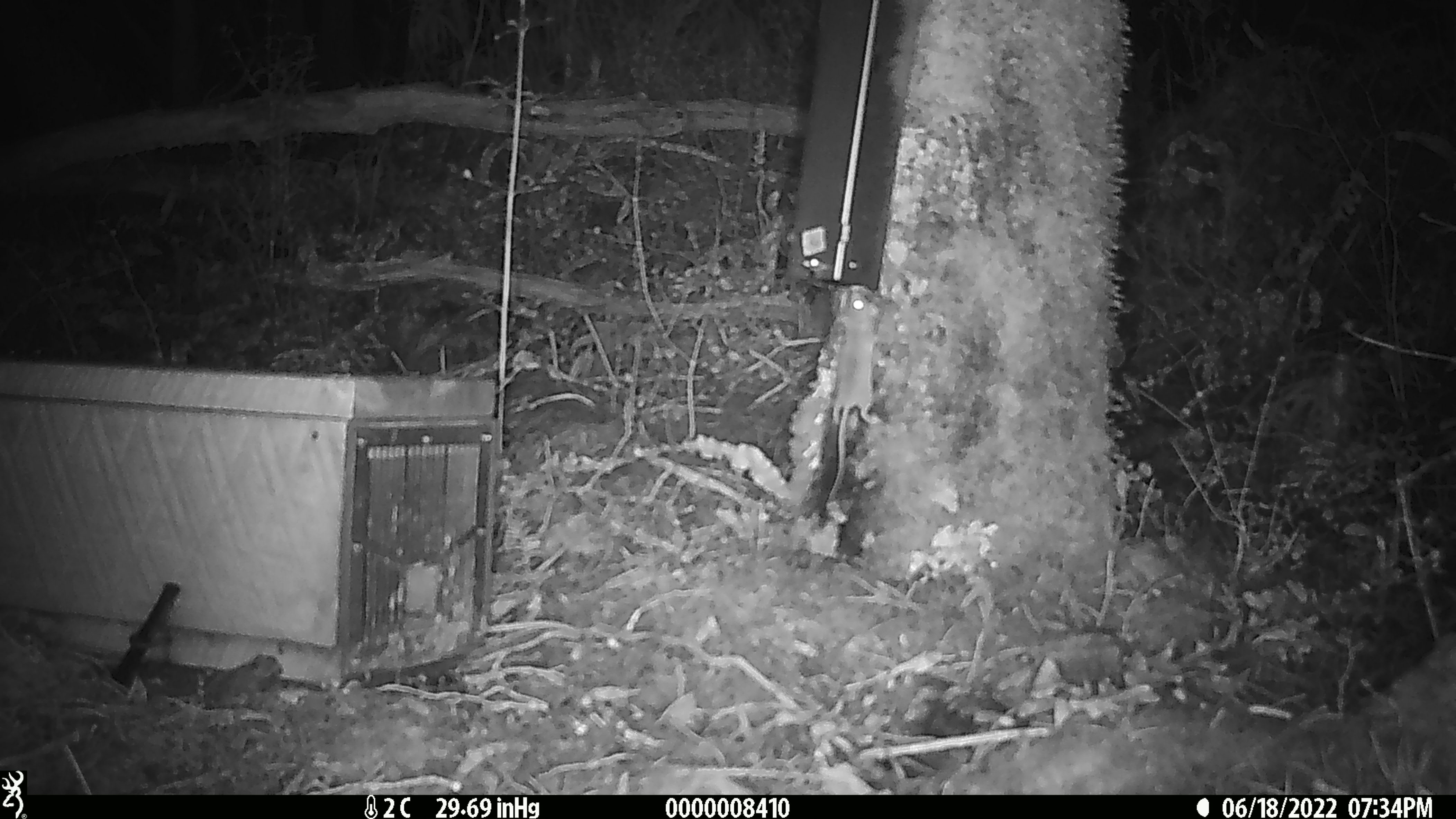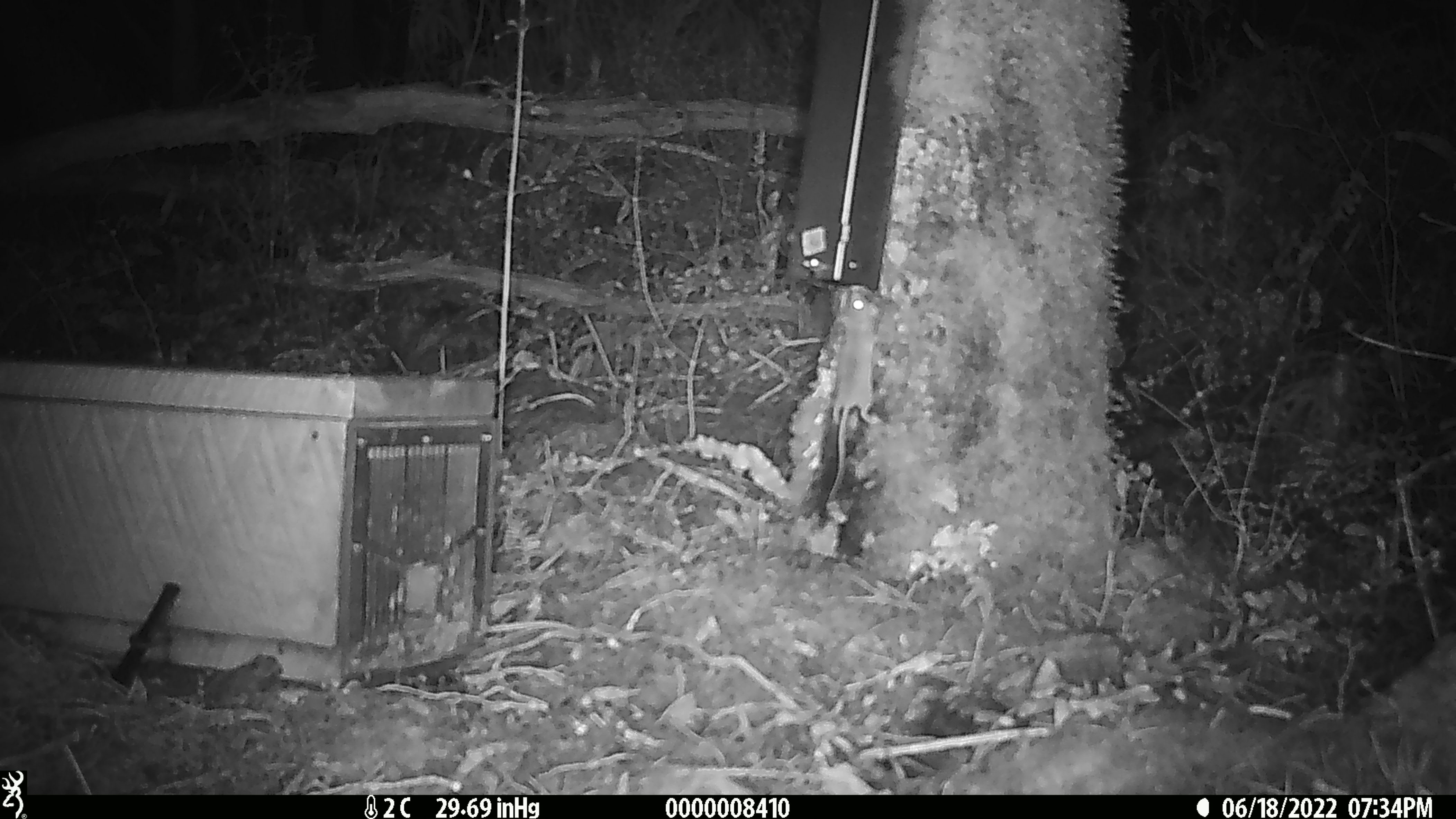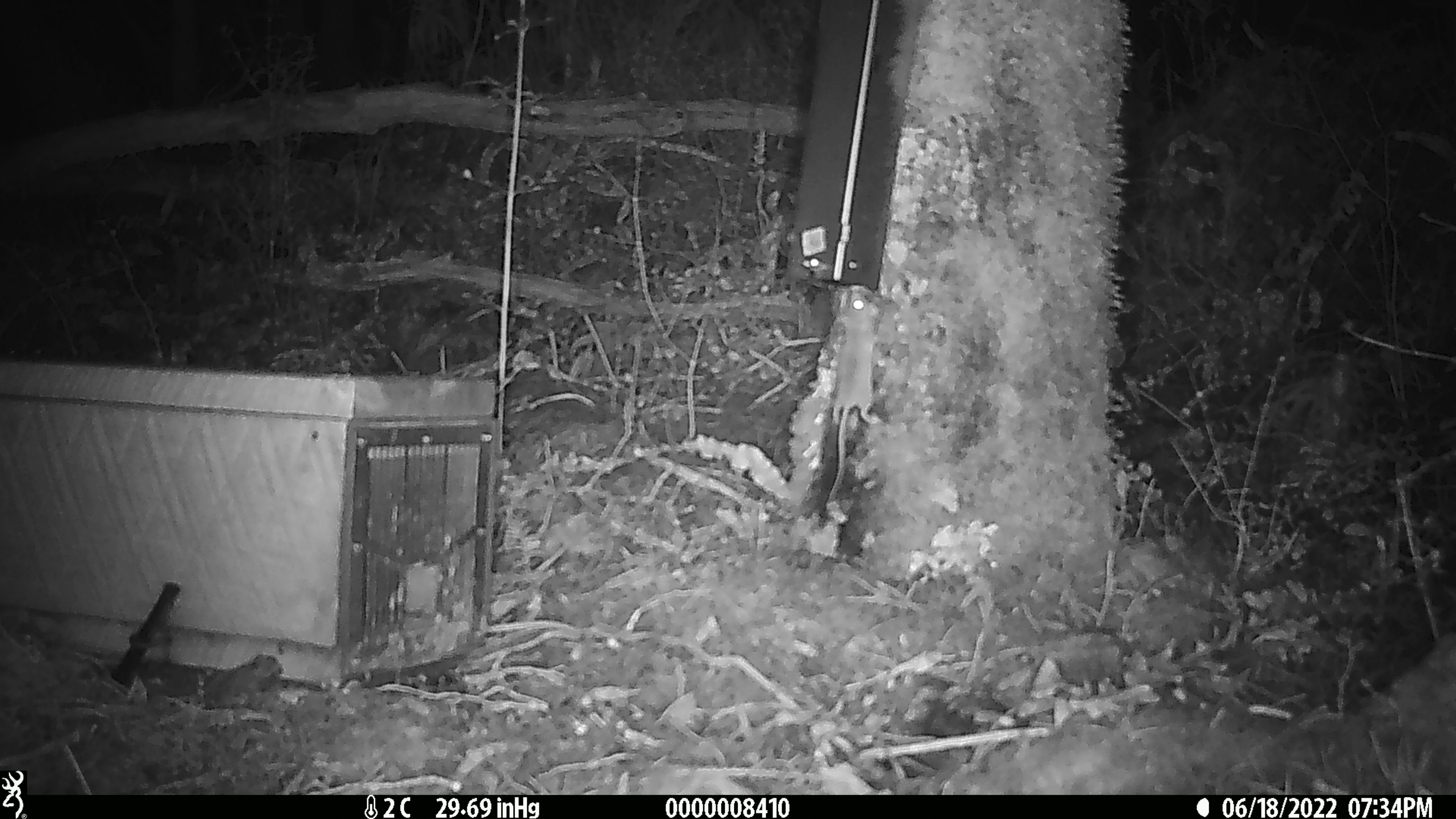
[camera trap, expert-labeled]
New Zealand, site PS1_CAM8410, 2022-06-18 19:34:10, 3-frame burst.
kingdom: Animalia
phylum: Chordata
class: Mammalia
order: Rodentia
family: Muridae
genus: Mus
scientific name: Mus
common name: mouse